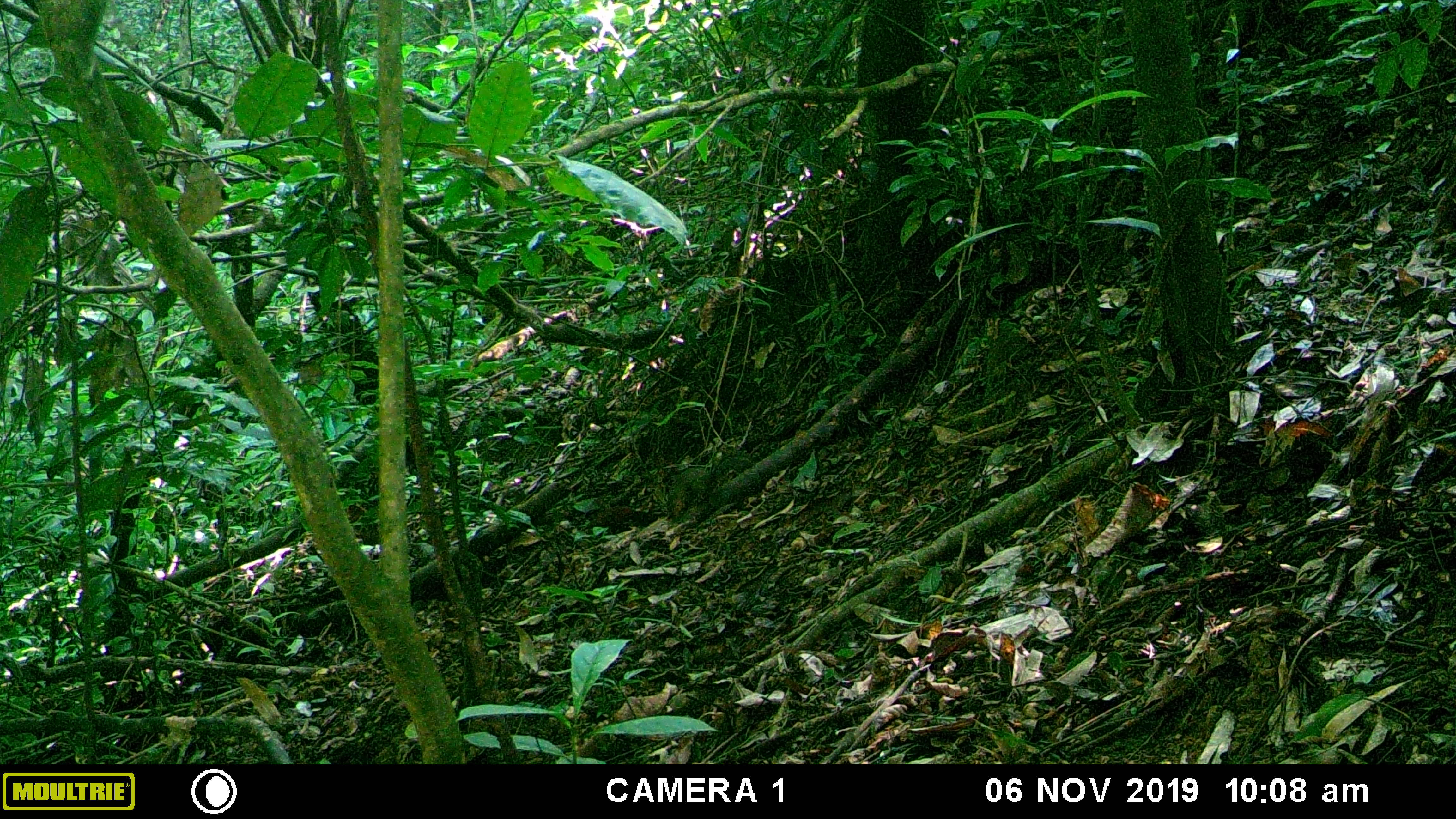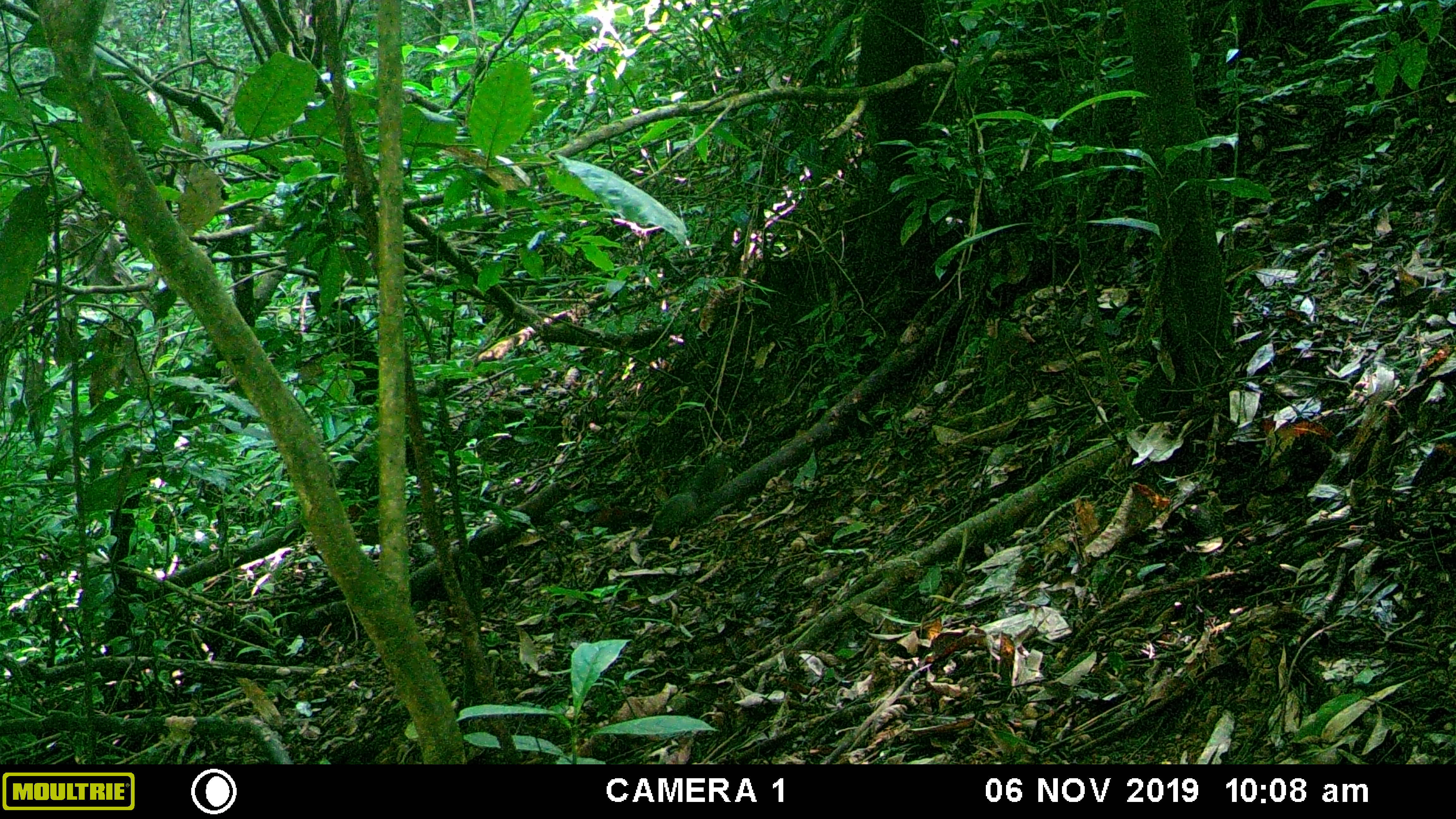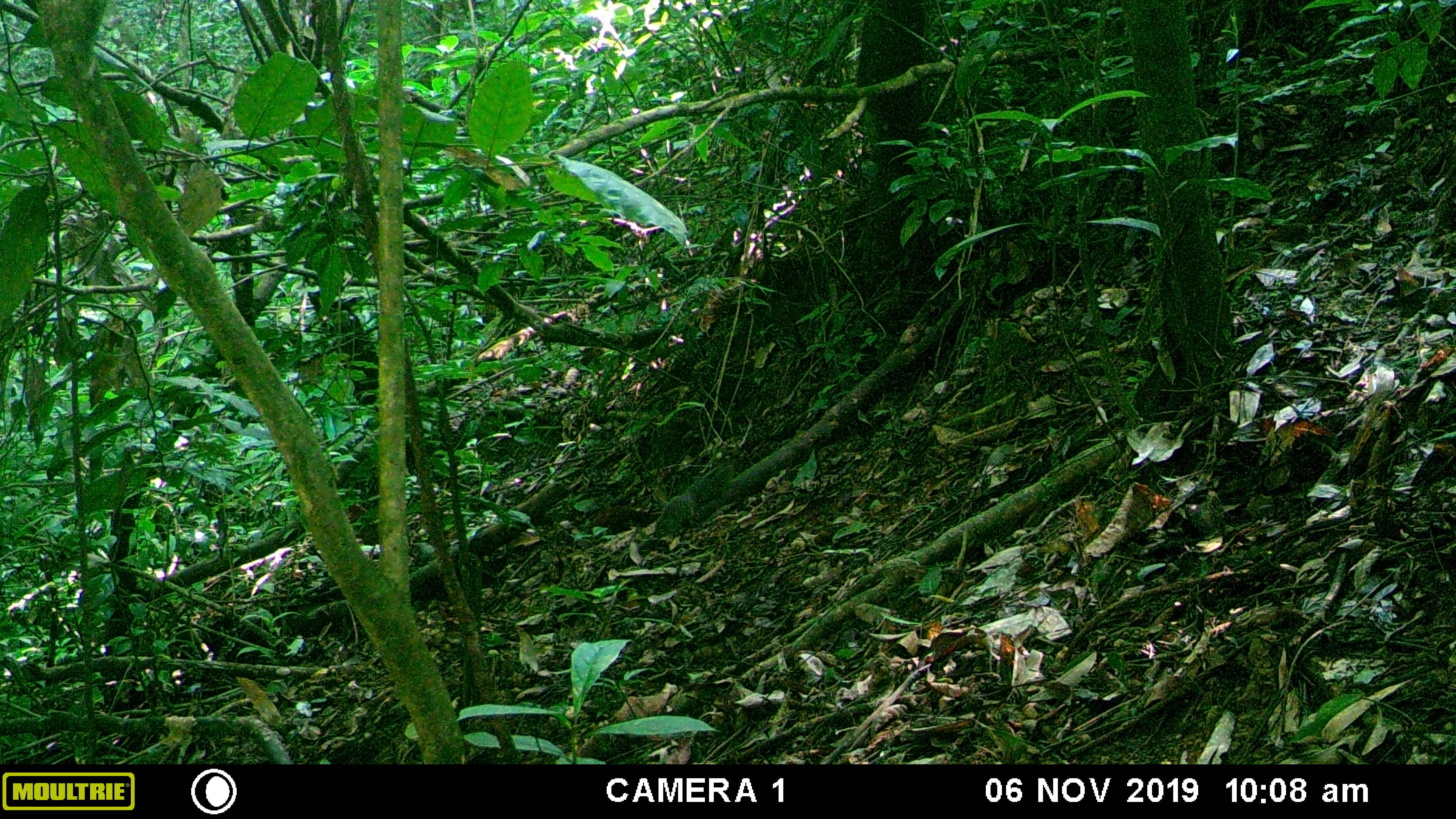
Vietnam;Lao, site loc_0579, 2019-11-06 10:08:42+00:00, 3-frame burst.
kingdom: Animalia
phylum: Chordata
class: Mammalia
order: Rodentia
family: Sciuridae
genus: Dremomys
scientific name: Dremomys rufigenis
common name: red-cheeked squirrel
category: red cheeked squirrel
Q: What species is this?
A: Red cheeked squirrel (red-cheeked squirrel) (Dremomys rufigenis).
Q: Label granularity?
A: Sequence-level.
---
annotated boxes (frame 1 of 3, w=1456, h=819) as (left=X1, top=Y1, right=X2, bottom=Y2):
red cheeked squirrel: (left=665, top=454, right=753, bottom=524)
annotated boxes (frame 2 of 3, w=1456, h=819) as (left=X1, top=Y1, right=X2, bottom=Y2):
red cheeked squirrel: (left=648, top=457, right=726, bottom=538)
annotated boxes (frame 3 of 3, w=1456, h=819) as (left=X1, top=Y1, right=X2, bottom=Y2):
red cheeked squirrel: (left=652, top=466, right=721, bottom=536)